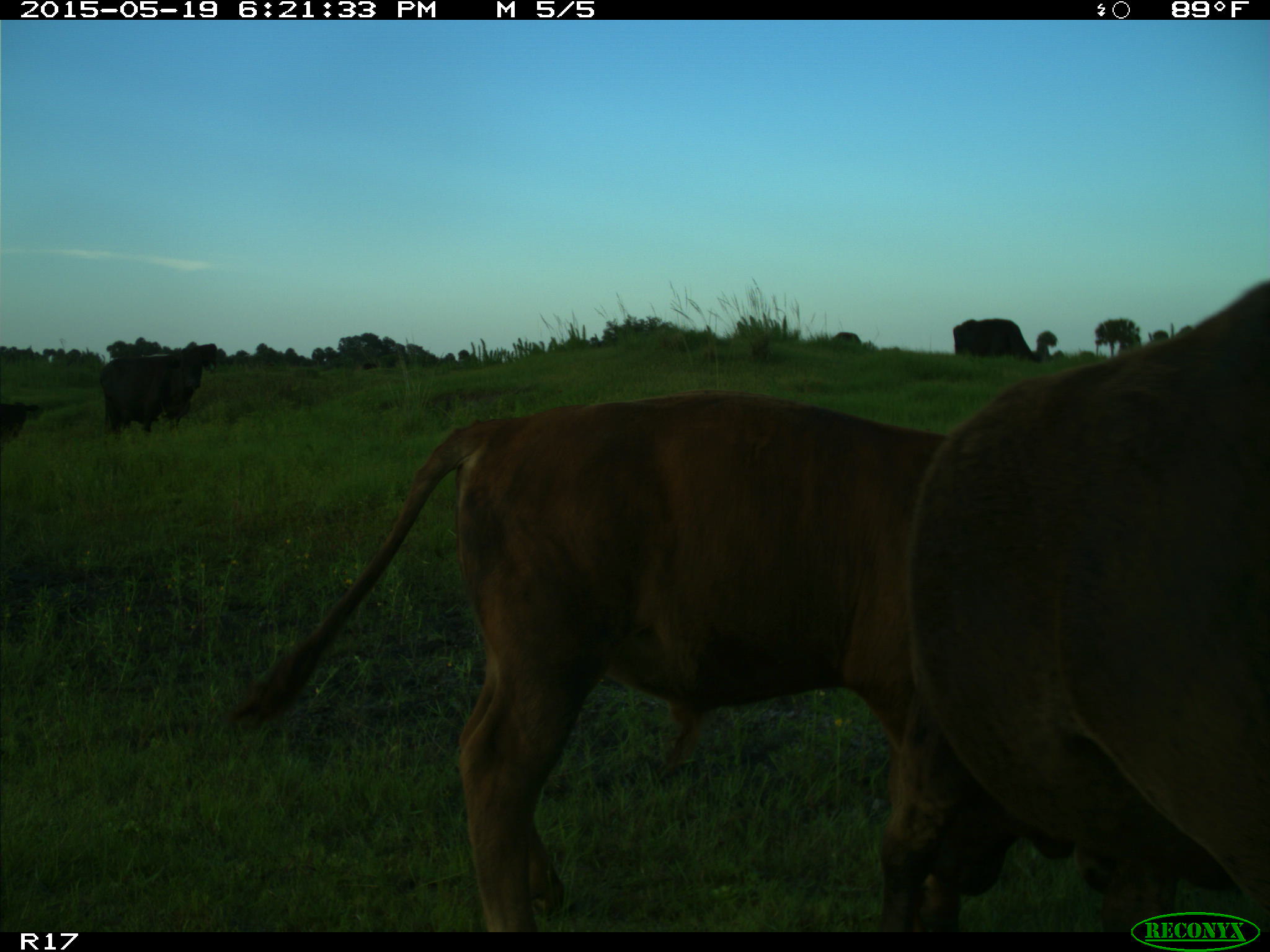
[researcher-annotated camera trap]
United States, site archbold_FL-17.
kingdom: Animalia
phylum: Chordata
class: Mammalia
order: Artiodactyla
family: Bovidae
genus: Bos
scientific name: Bos taurus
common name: domestic cow